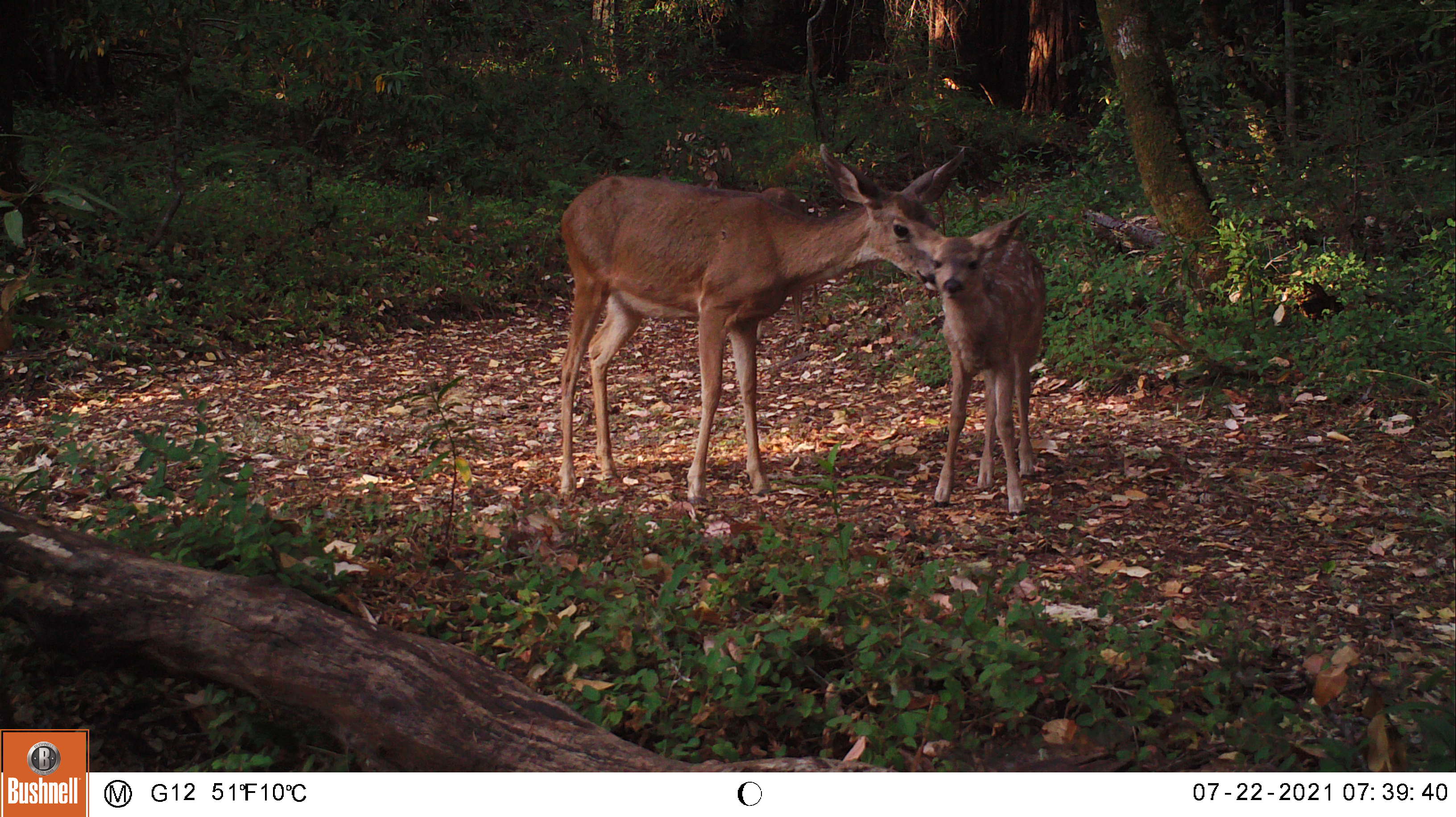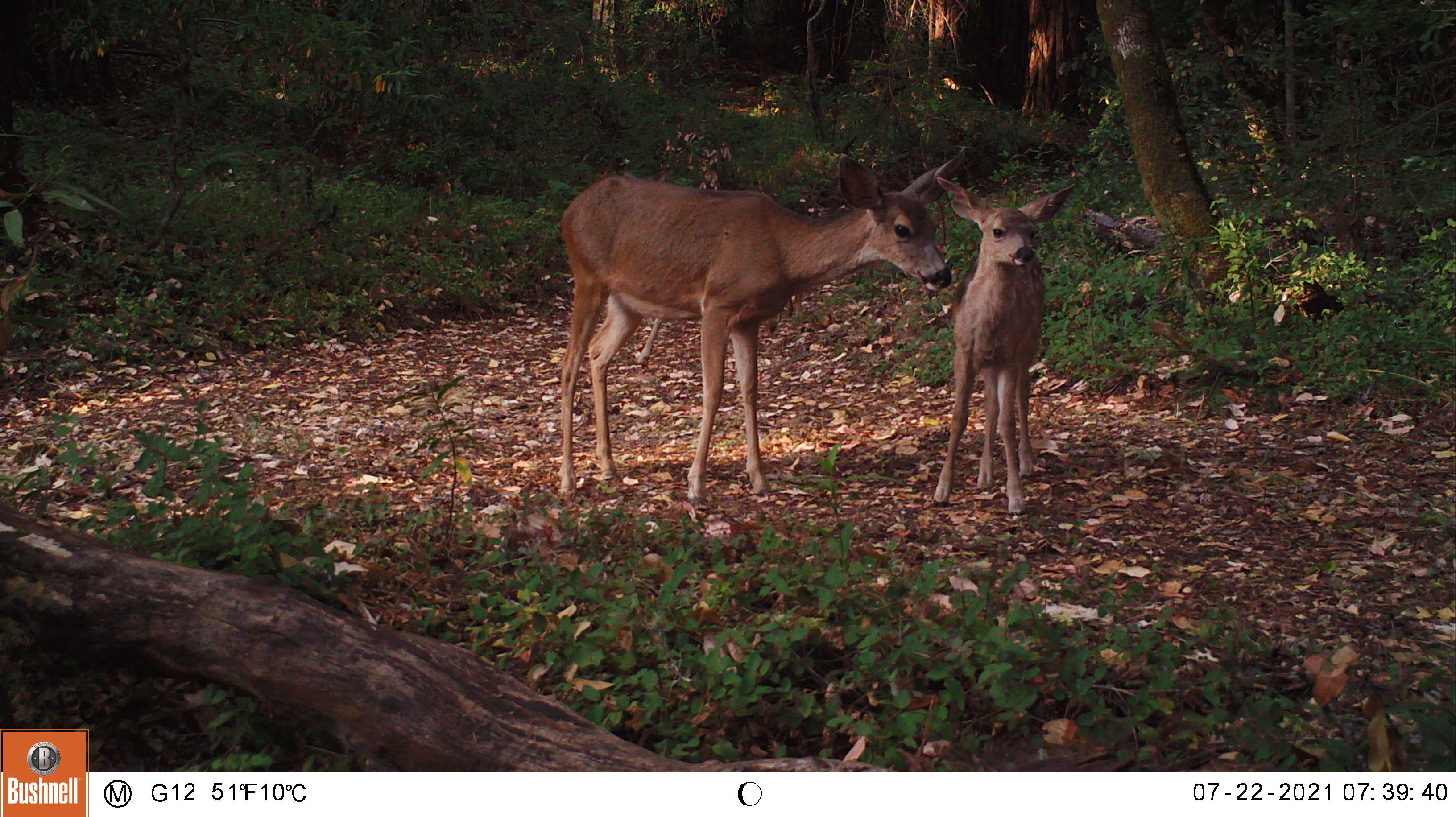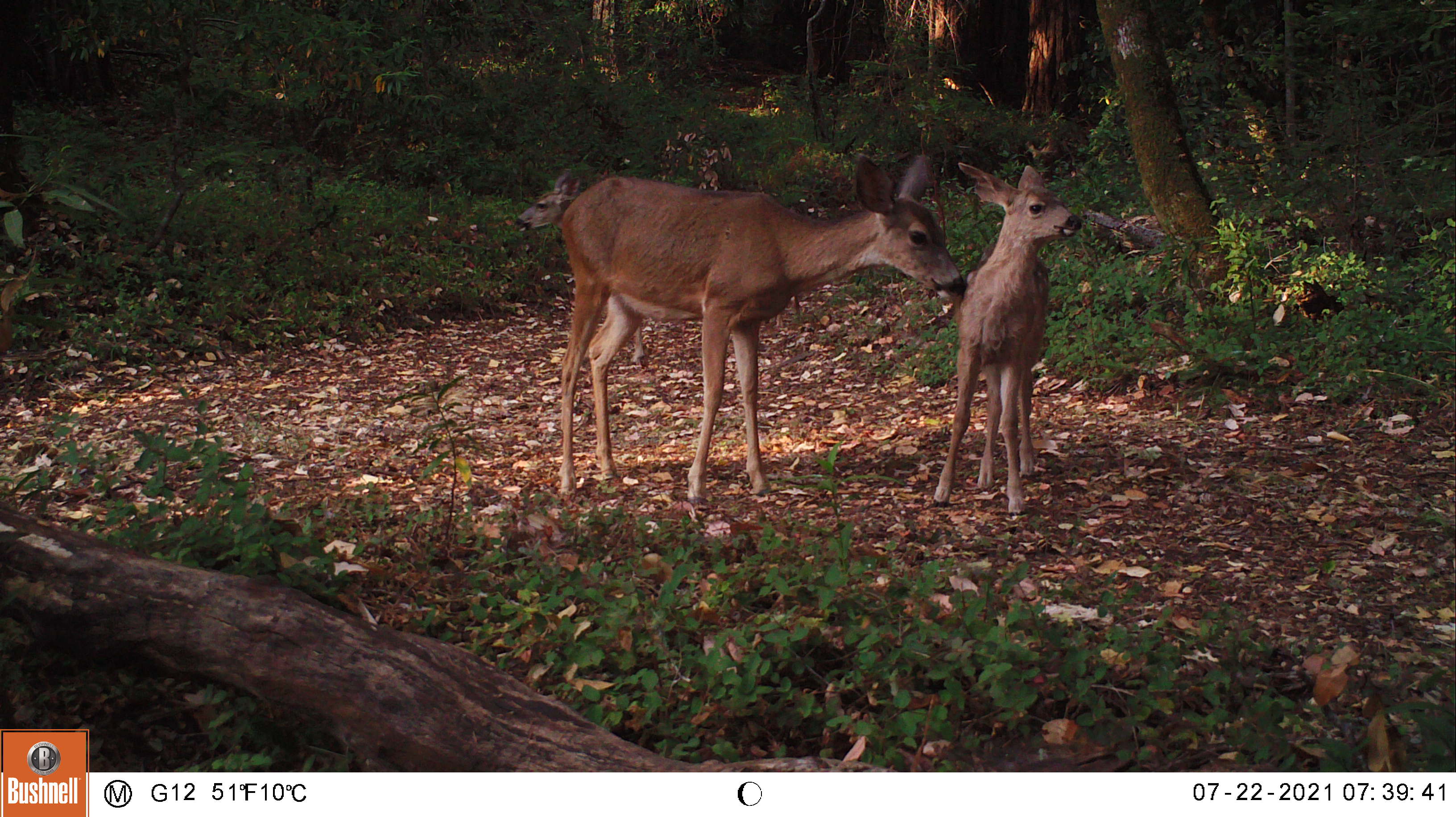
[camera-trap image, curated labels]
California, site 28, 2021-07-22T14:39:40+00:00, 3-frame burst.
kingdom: Animalia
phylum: Chordata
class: Mammalia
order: Artiodactyla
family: Cervidae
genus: Odocoileus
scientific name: Odocoileus hemionus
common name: mule deer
Mule deer (Odocoileus hemionus).